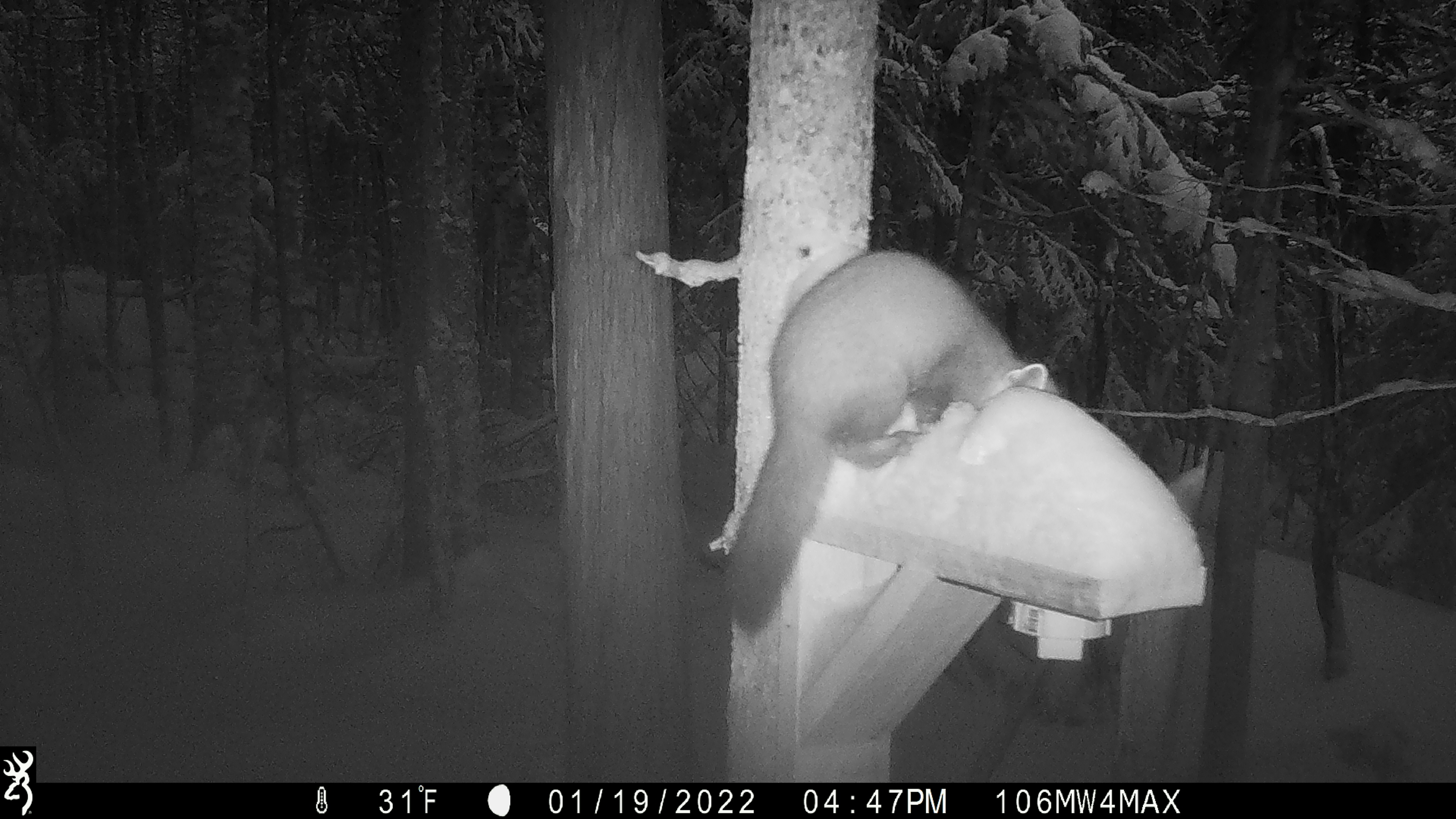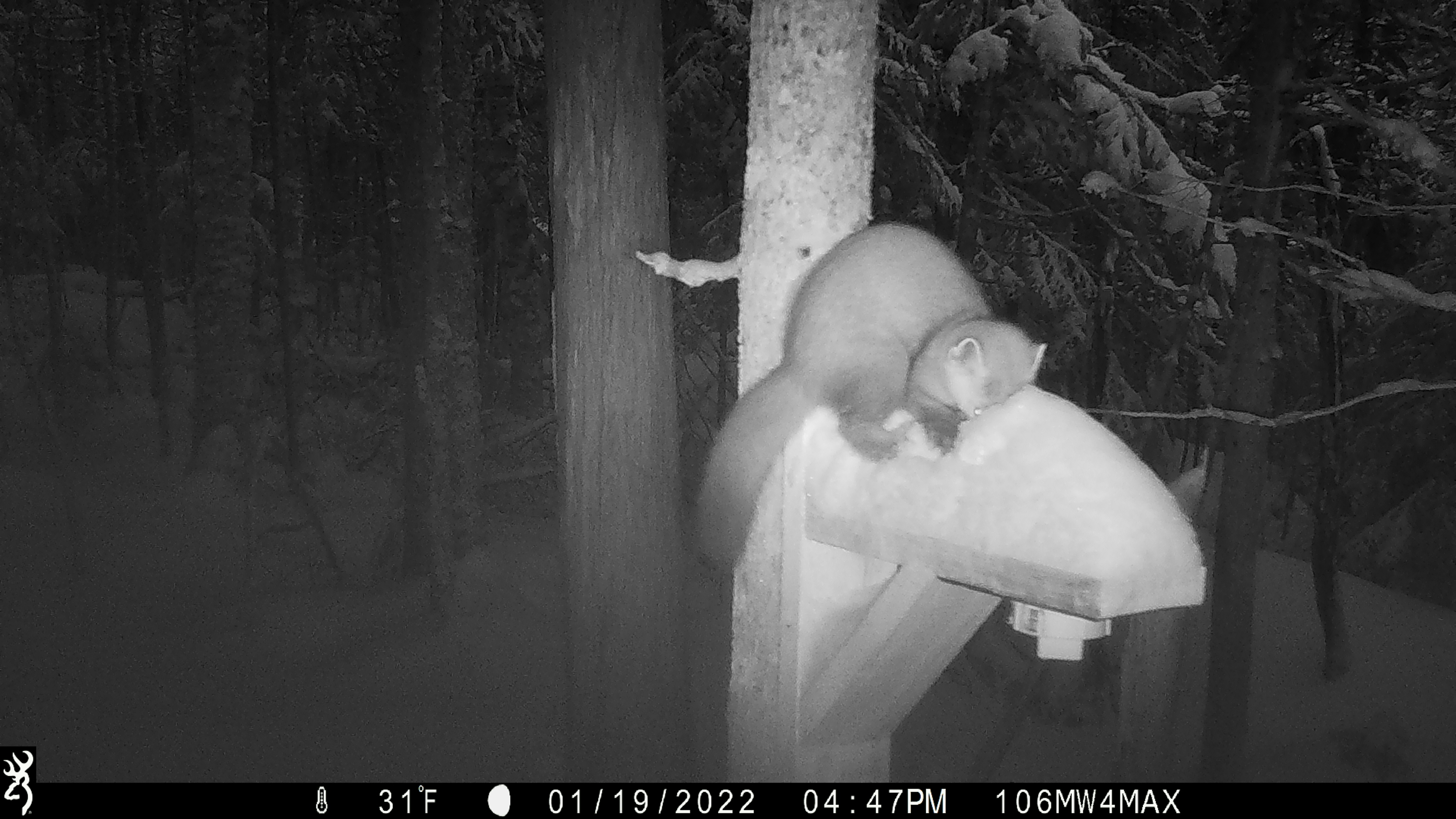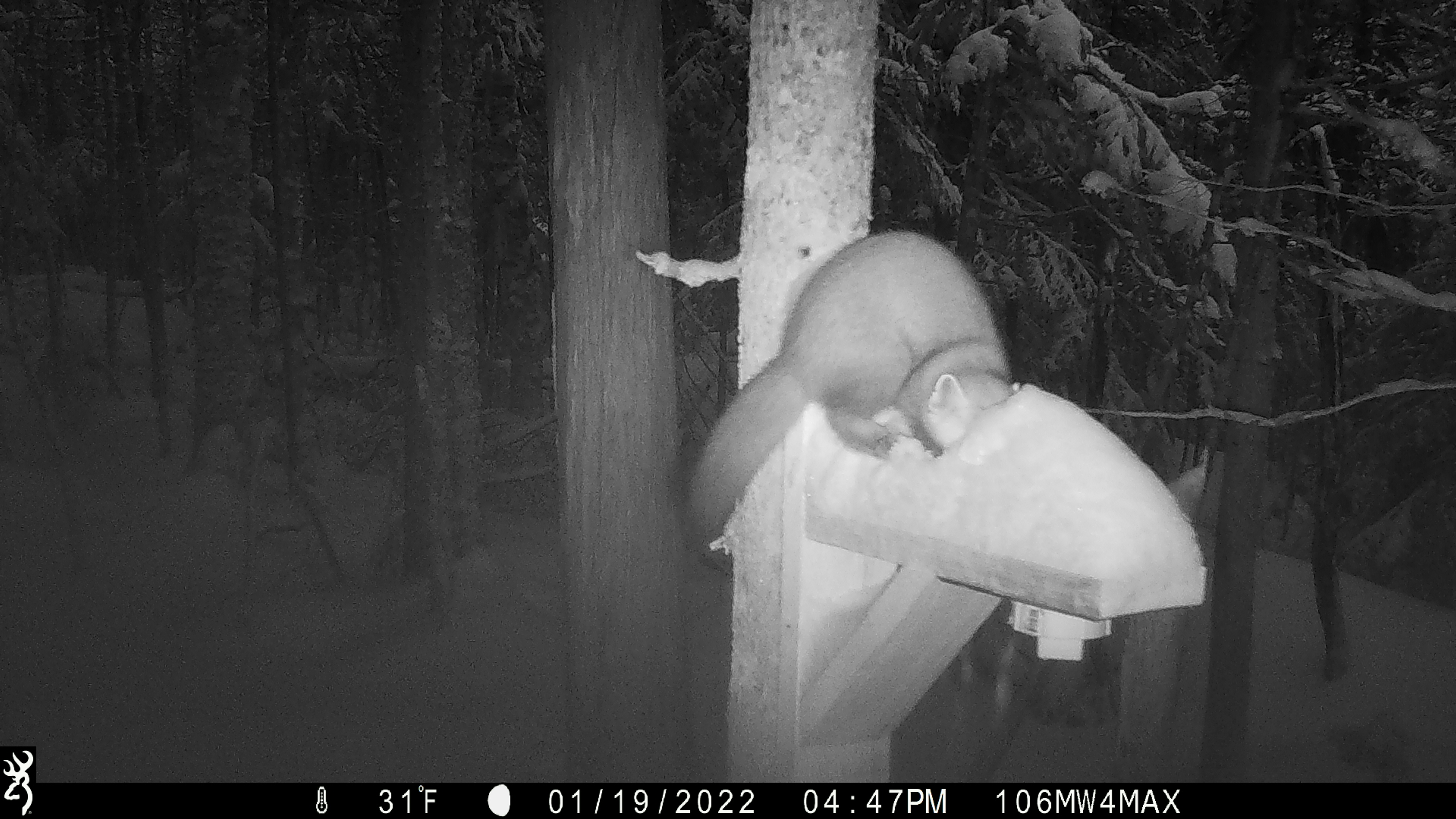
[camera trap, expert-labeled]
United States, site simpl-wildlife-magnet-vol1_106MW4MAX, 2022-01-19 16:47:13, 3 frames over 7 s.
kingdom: Animalia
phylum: Chordata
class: Mammalia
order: Carnivora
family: Mustelidae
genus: Martes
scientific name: Martes americana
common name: american marten